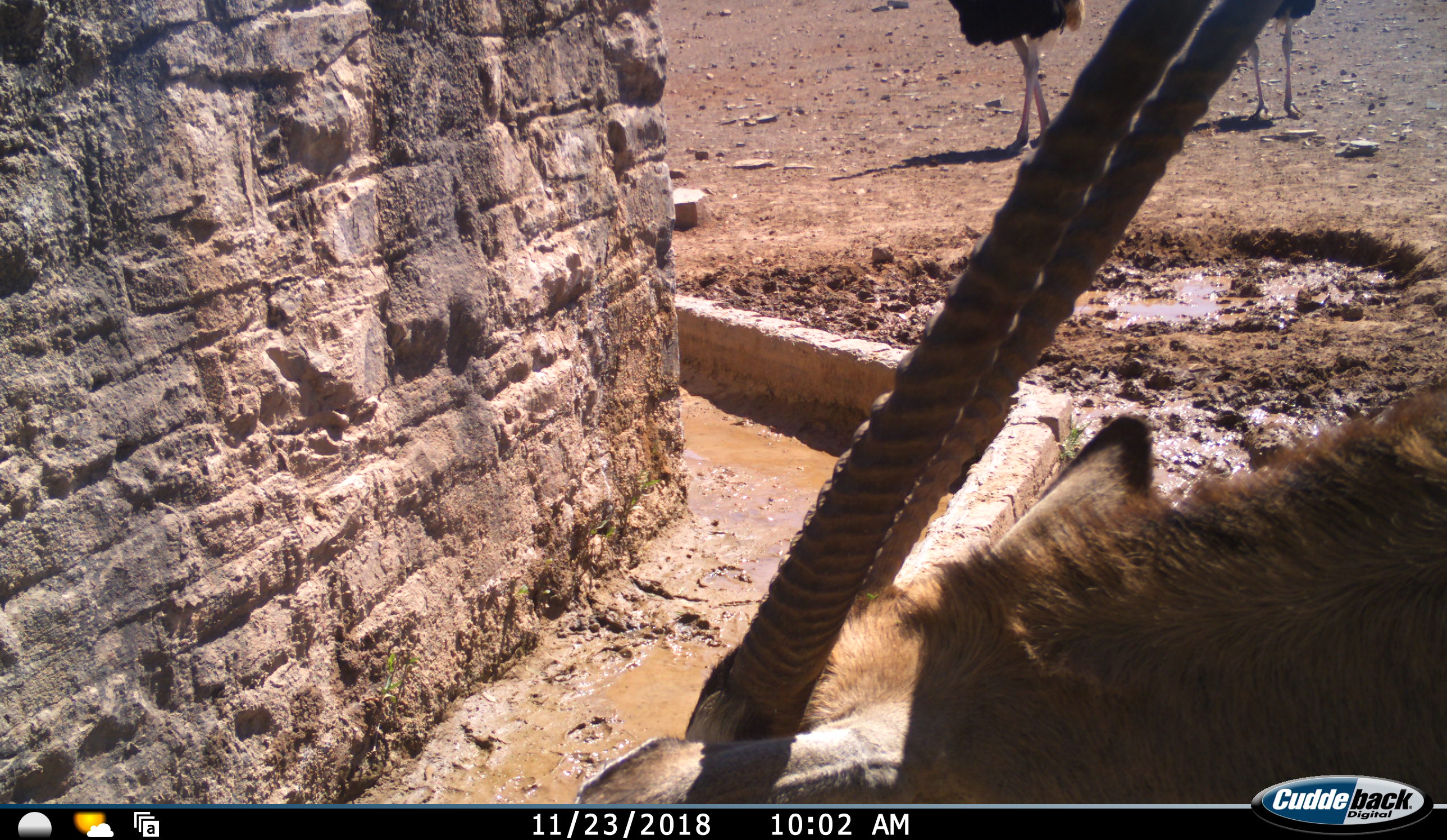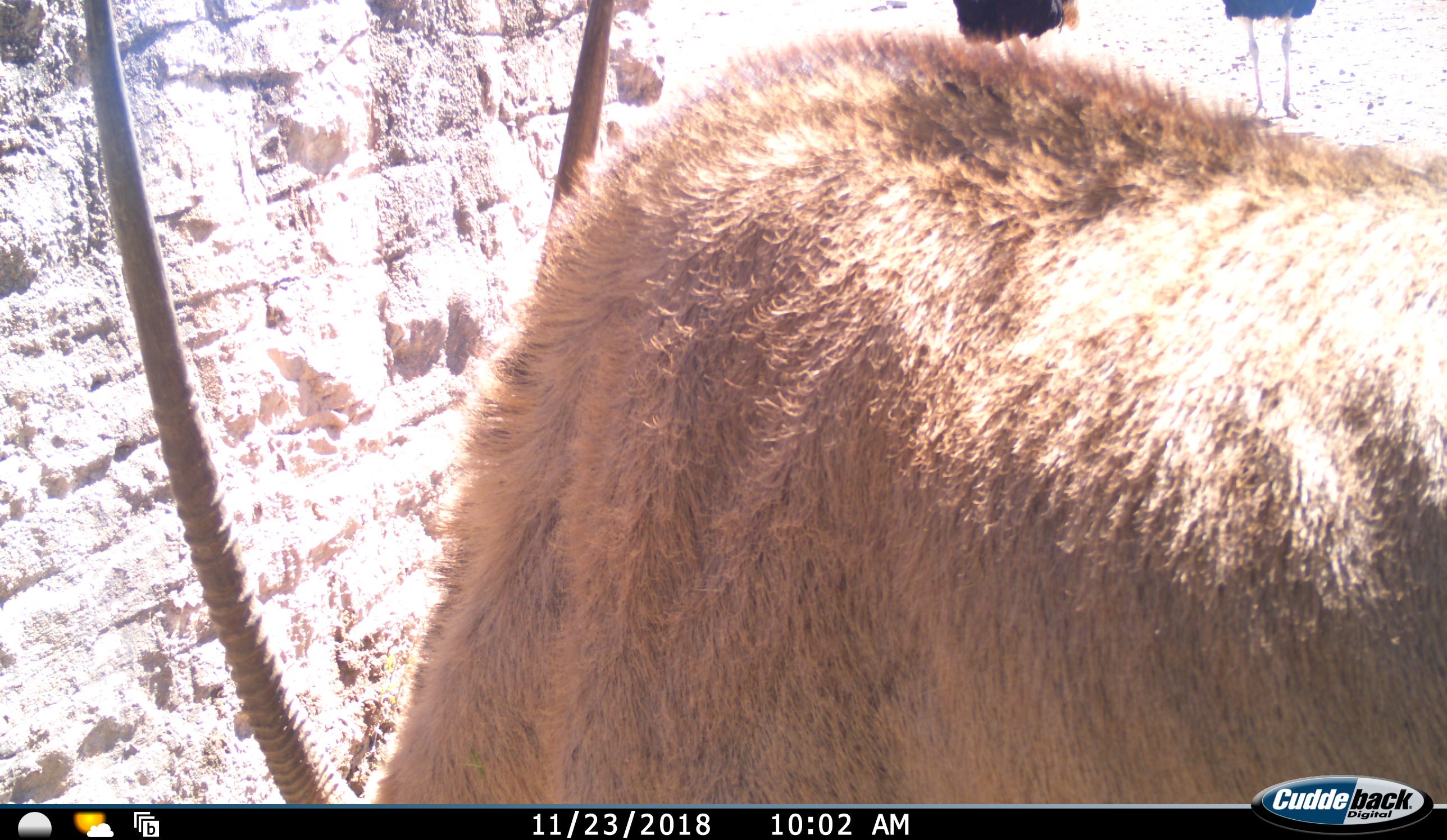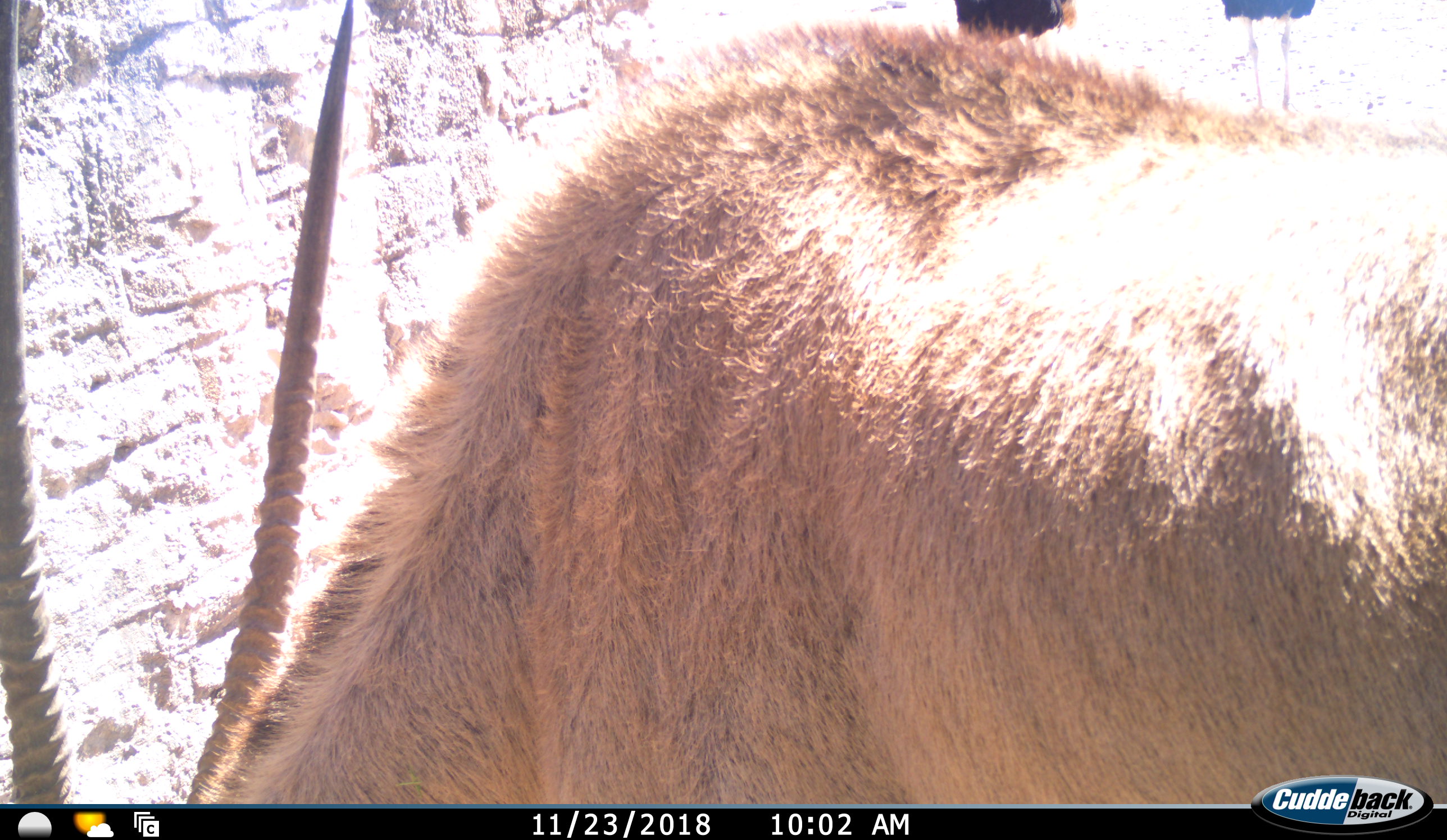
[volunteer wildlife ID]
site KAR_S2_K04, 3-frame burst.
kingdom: Animalia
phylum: Chordata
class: Mammalia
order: Artiodactyla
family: Bovidae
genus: Oryx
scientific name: Oryx gazella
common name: gemsbok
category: oryx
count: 1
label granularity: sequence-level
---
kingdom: Animalia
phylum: Chordata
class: Aves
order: Struthioniformes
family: Struthionidae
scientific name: Struthionidae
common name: ostrich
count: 2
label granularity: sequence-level